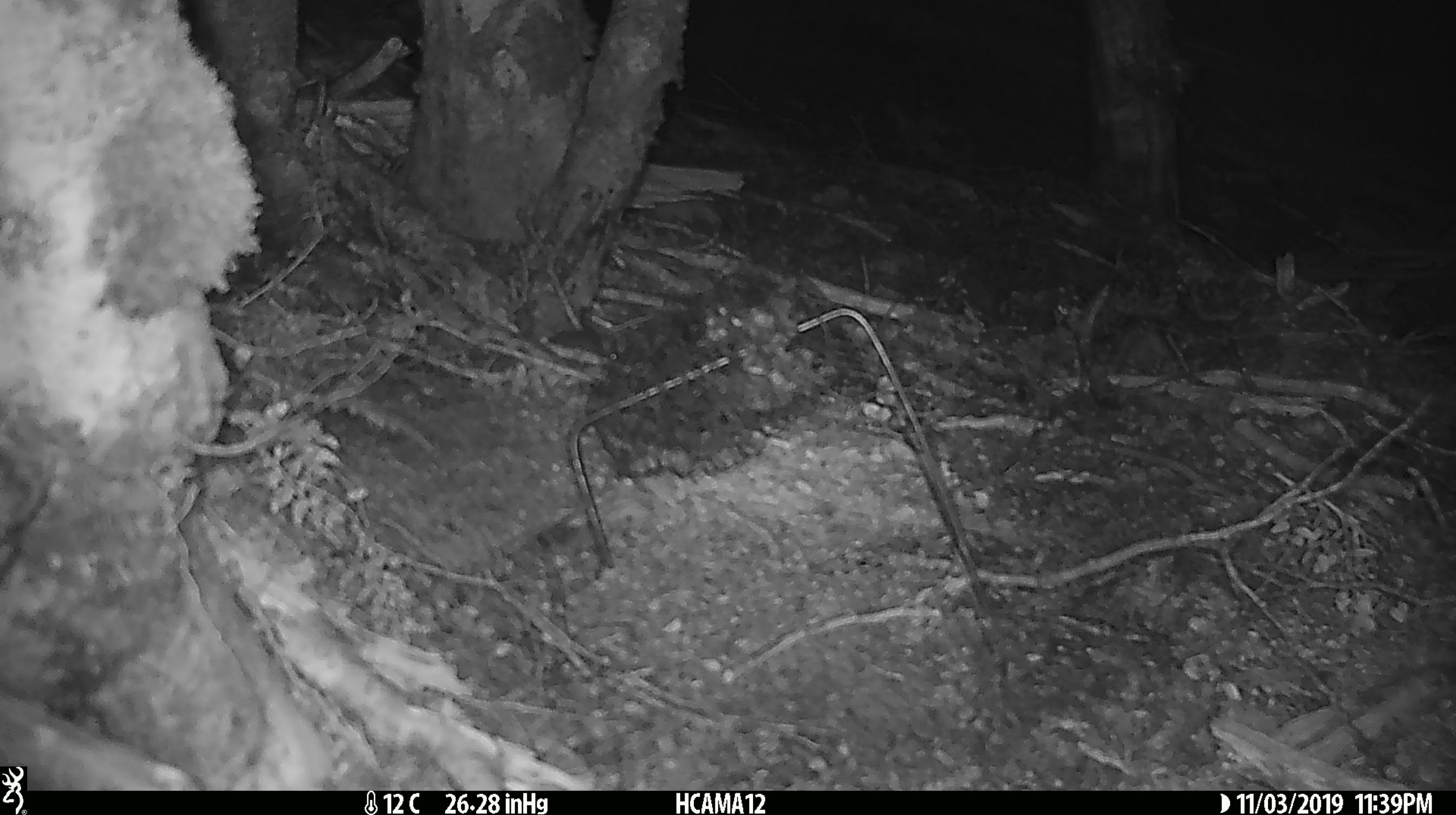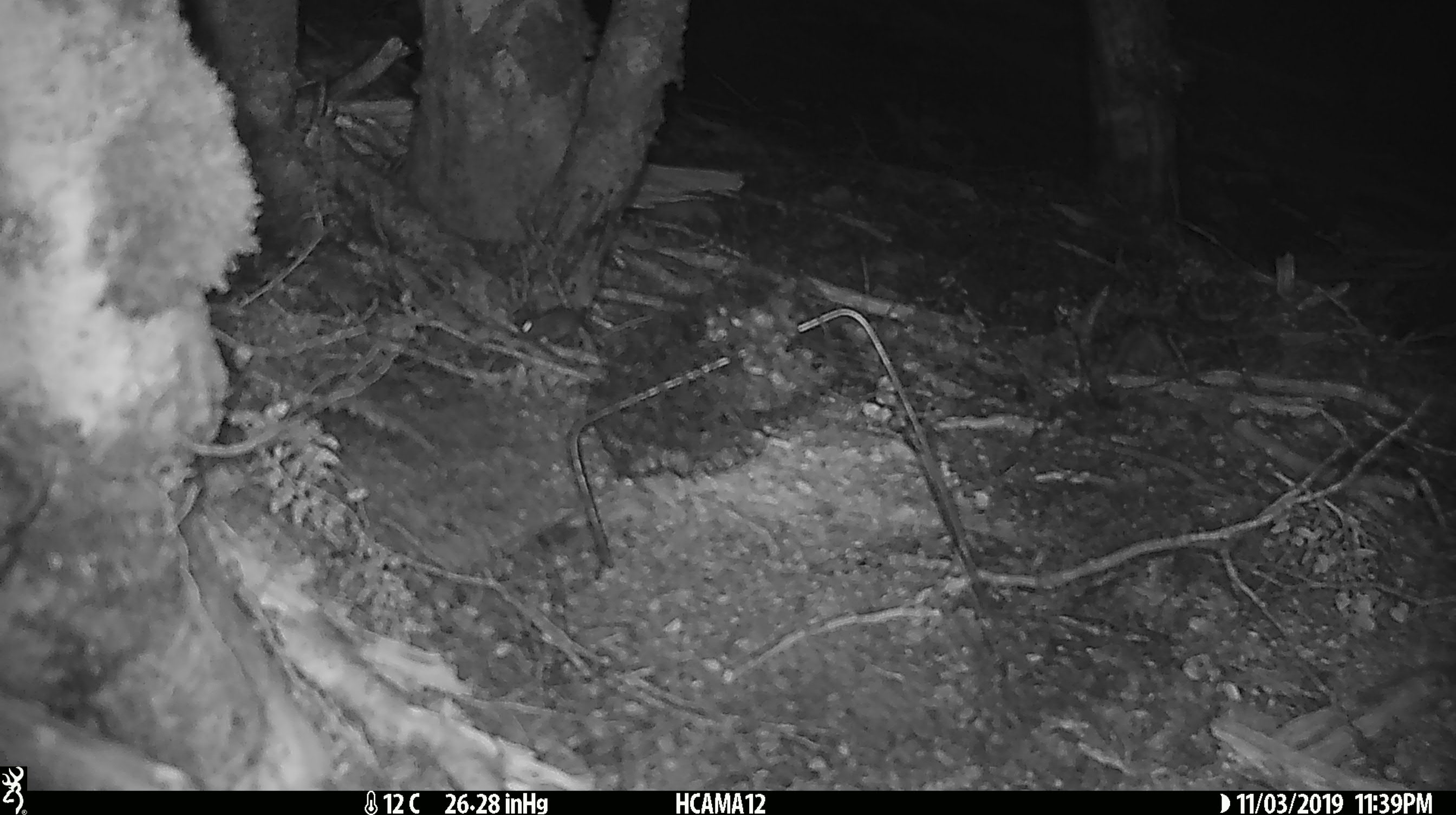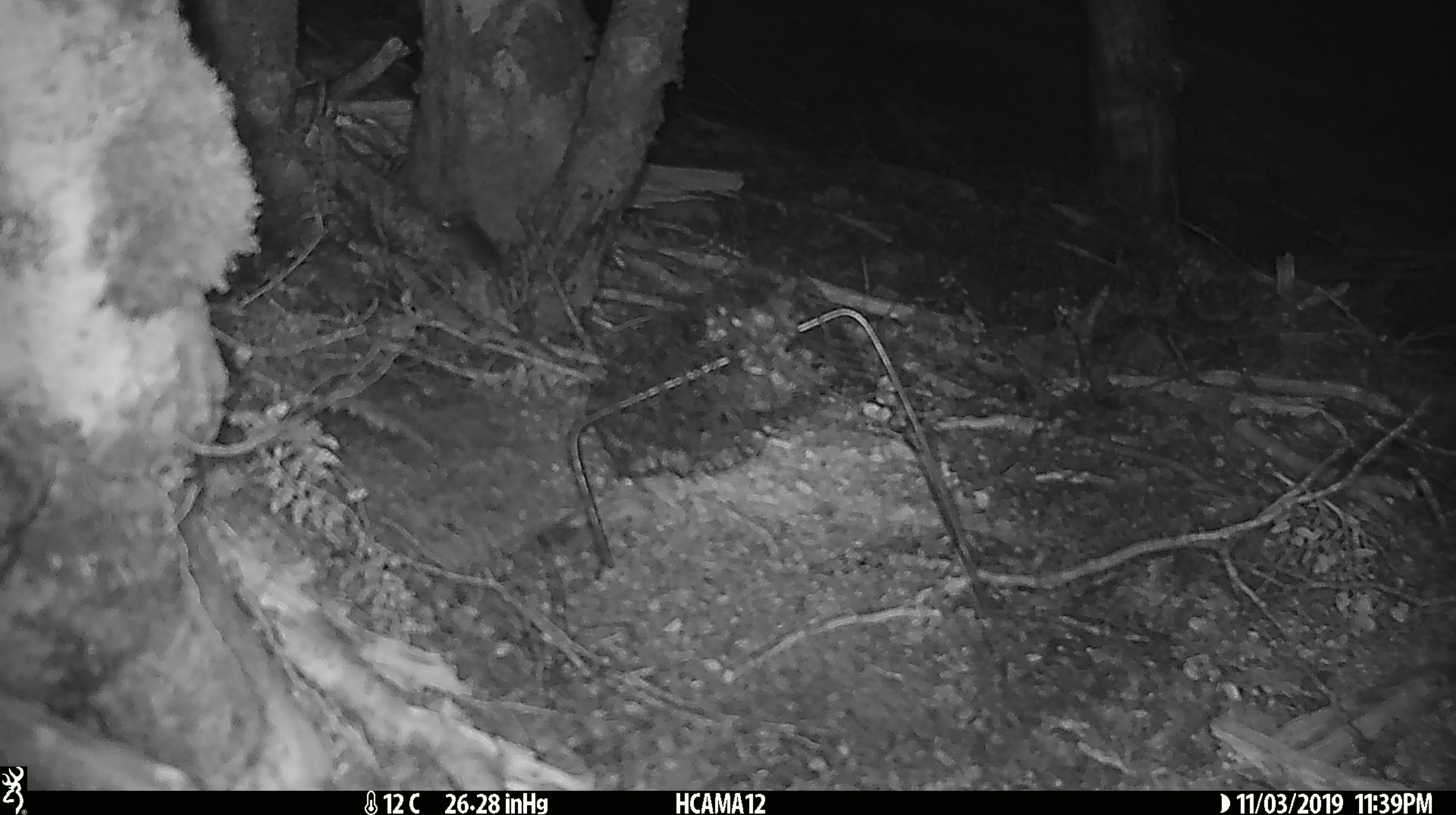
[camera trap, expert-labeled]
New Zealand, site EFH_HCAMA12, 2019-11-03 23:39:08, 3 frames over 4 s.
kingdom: Animalia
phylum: Chordata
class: Mammalia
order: Rodentia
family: Muridae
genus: Mus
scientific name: Mus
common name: mouse